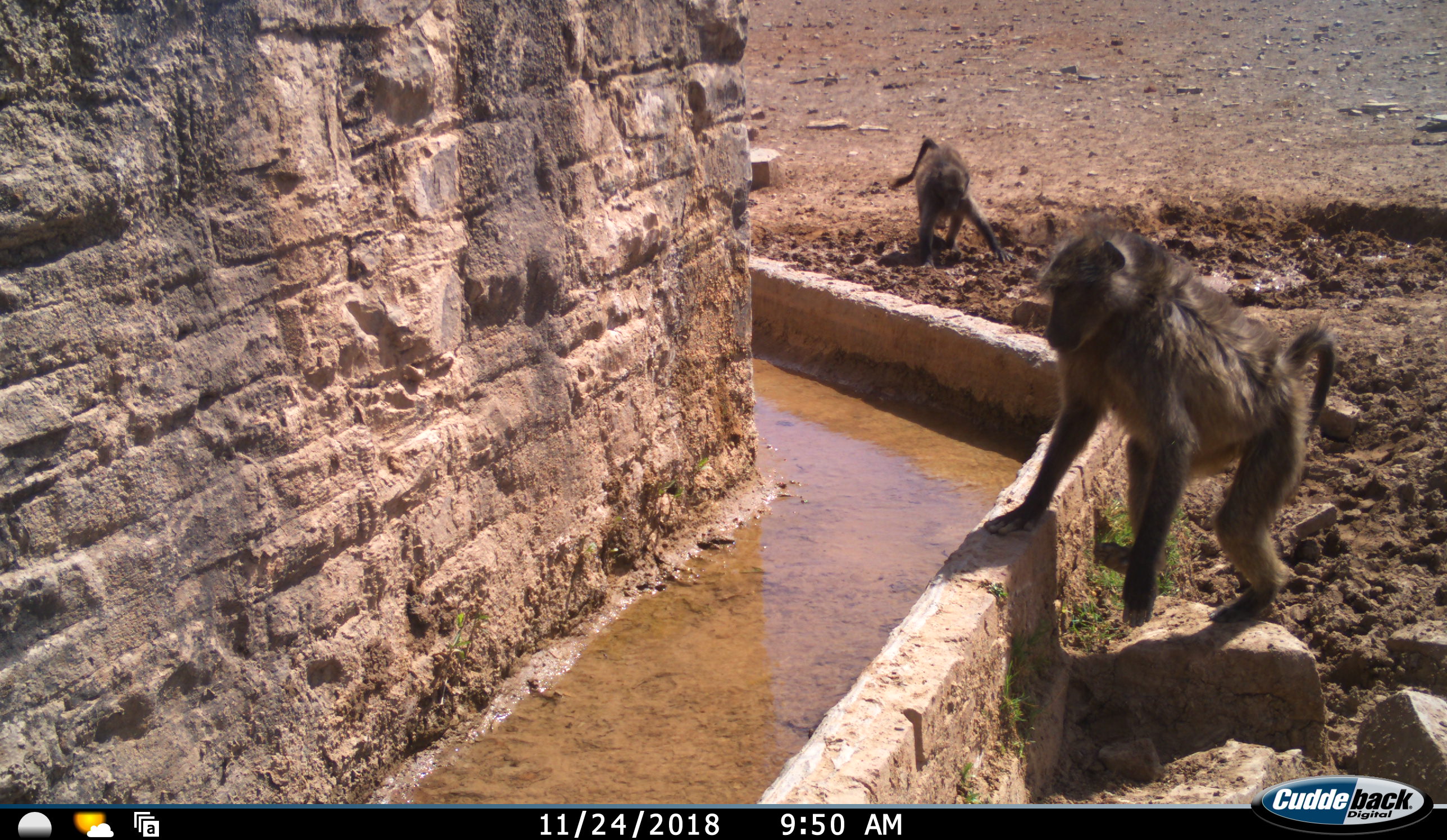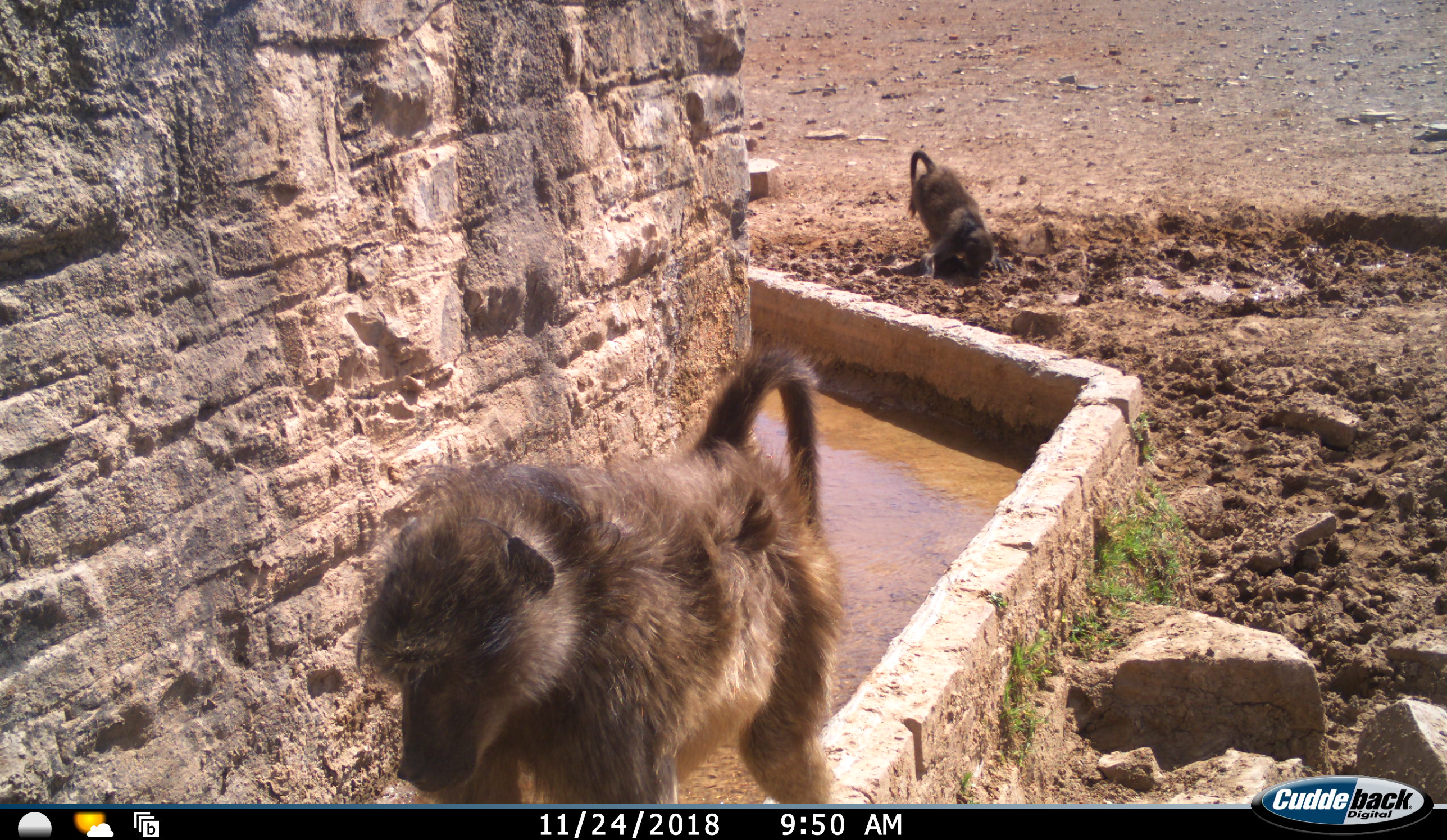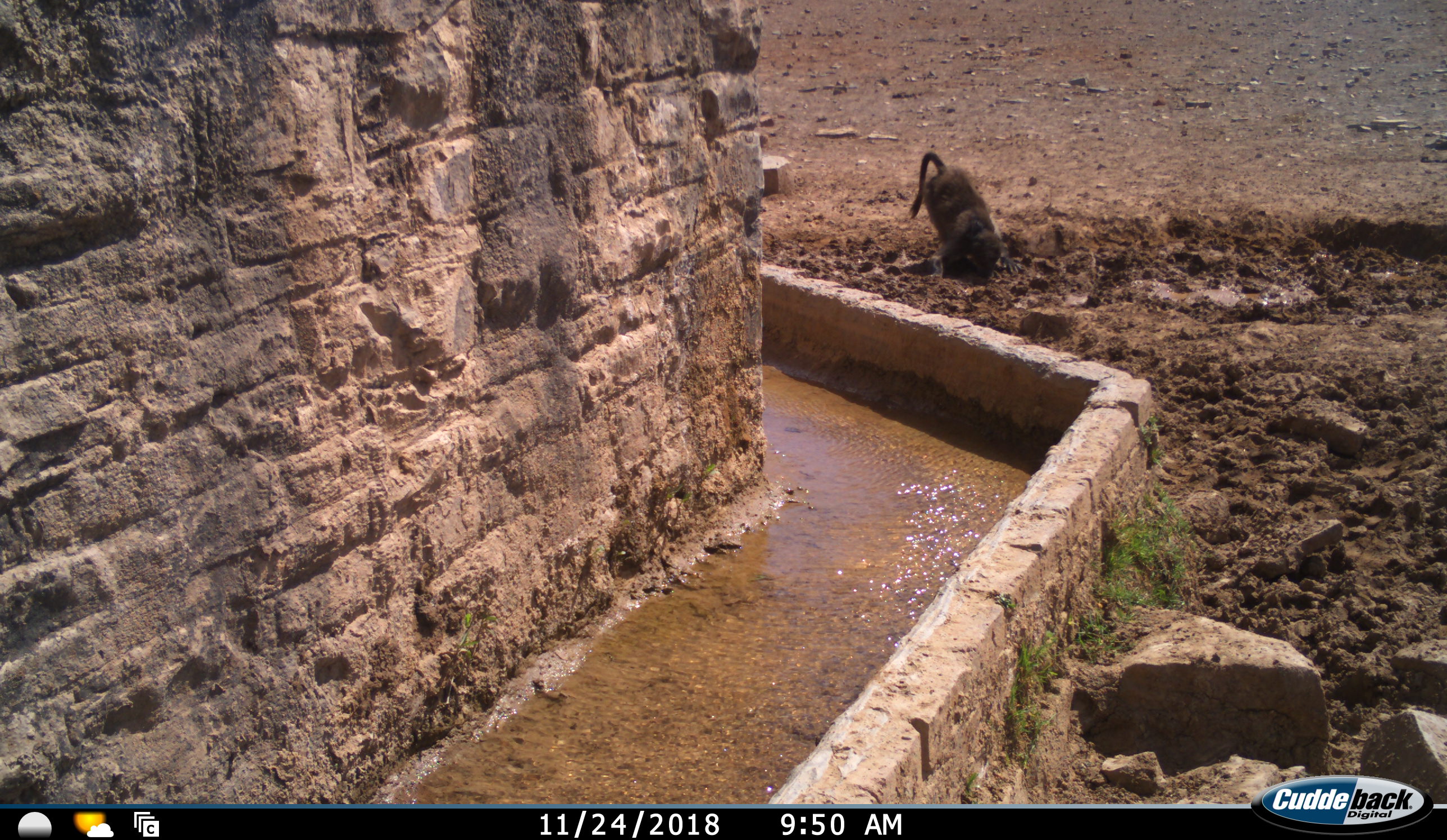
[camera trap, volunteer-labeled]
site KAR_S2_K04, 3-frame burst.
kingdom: Animalia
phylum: Chordata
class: Mammalia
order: Primates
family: Cercopithecidae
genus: Papio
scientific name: Papio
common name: baboon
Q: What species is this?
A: Baboon (Papio).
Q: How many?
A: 2.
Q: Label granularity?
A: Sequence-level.